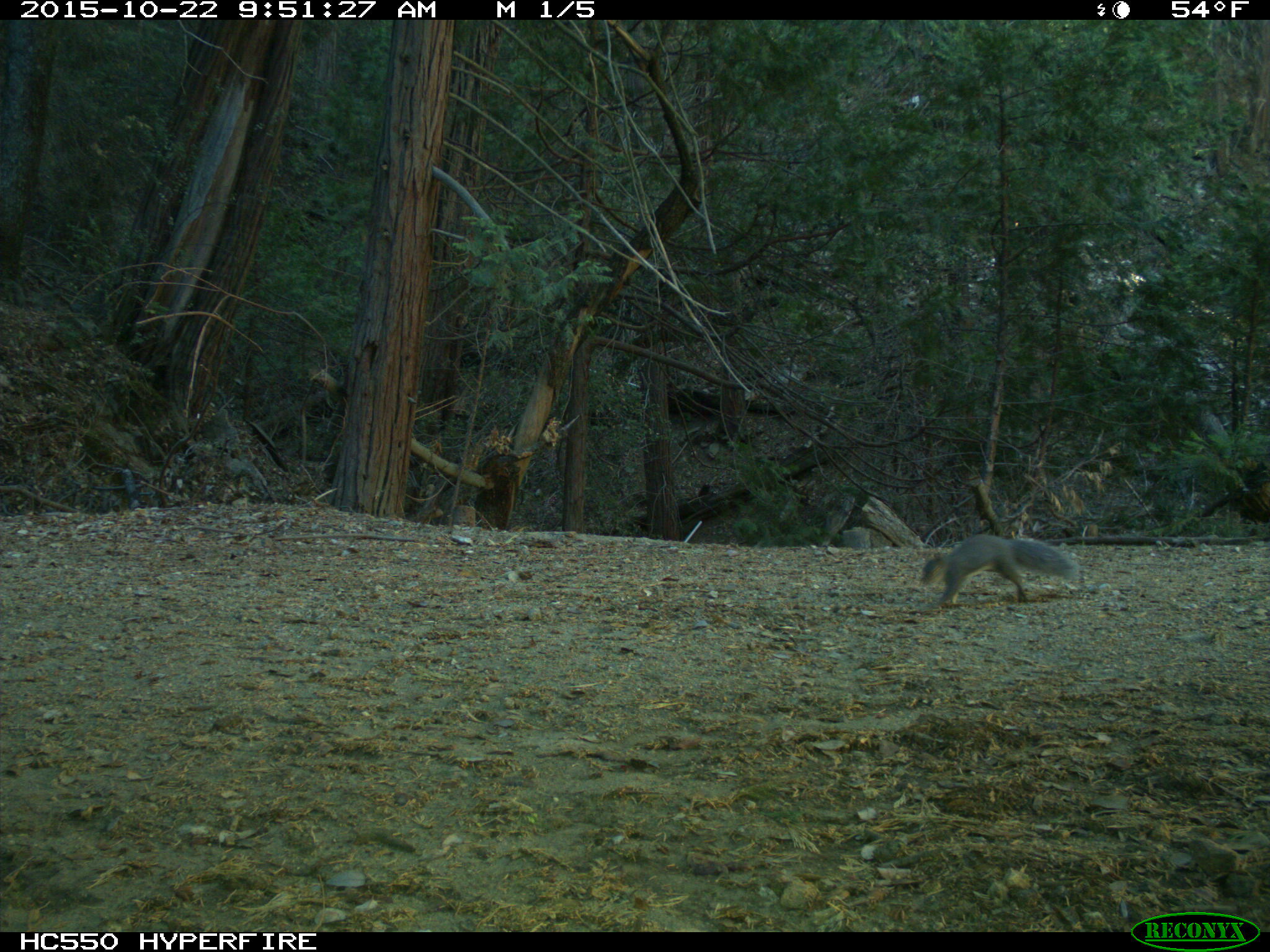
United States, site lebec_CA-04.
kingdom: Animalia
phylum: Chordata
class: Mammalia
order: Rodentia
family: Sciuridae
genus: Sciurus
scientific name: Sciurus carolinensis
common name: eastern gray squirrel